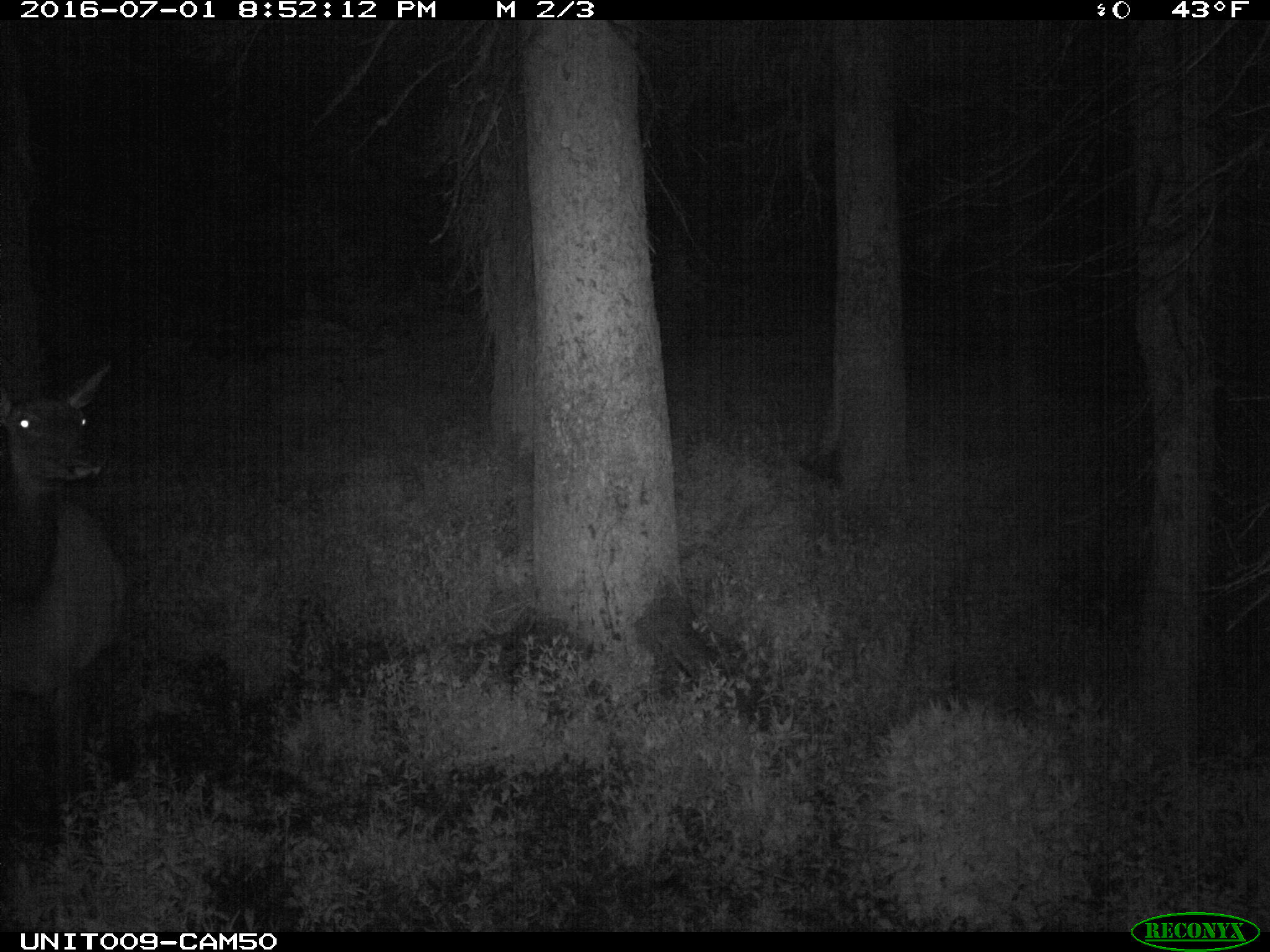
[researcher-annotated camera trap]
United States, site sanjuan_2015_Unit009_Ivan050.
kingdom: Animalia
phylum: Chordata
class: Mammalia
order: Artiodactyla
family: Cervidae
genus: Cervus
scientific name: Cervus elaphus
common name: red deer